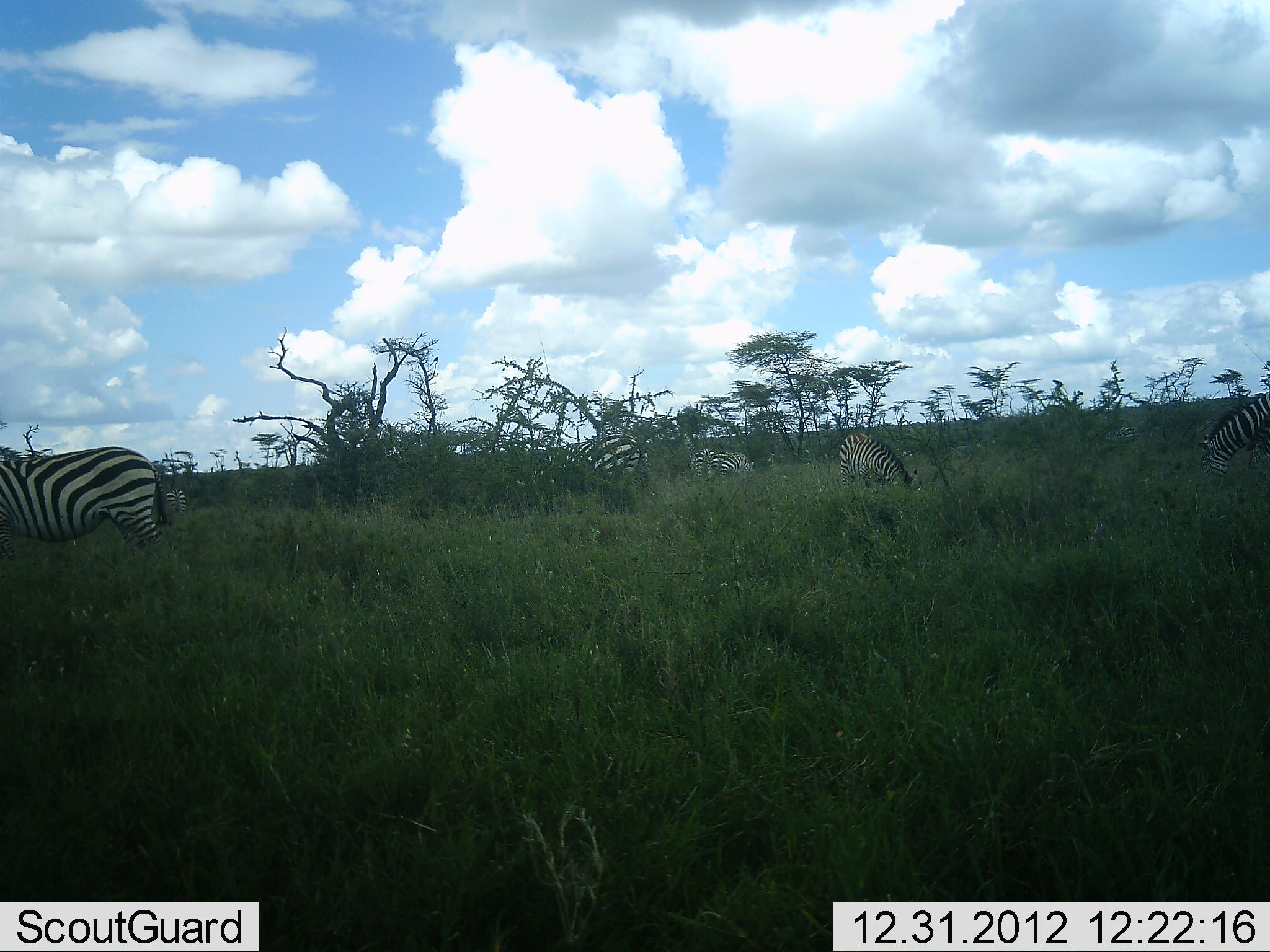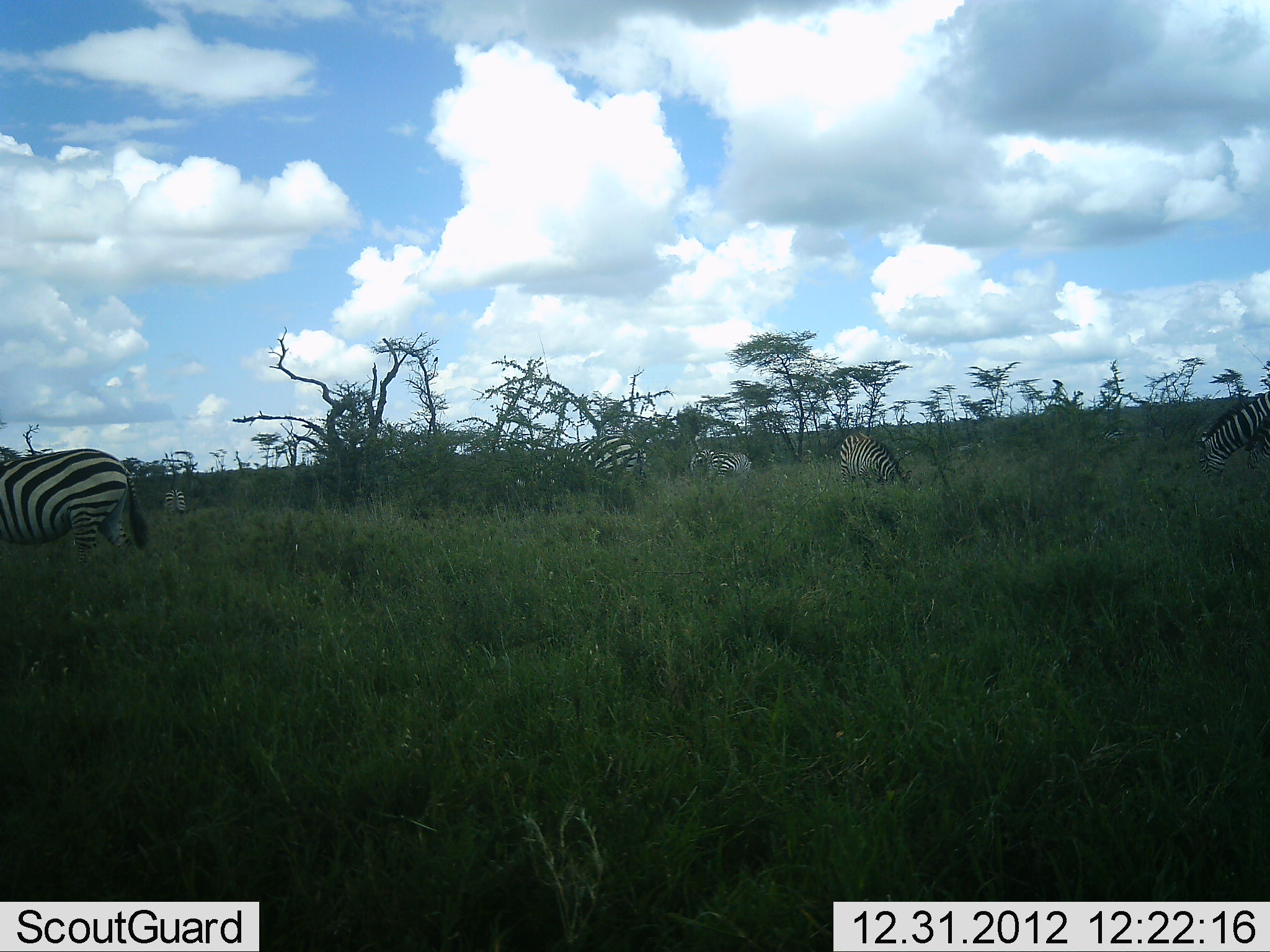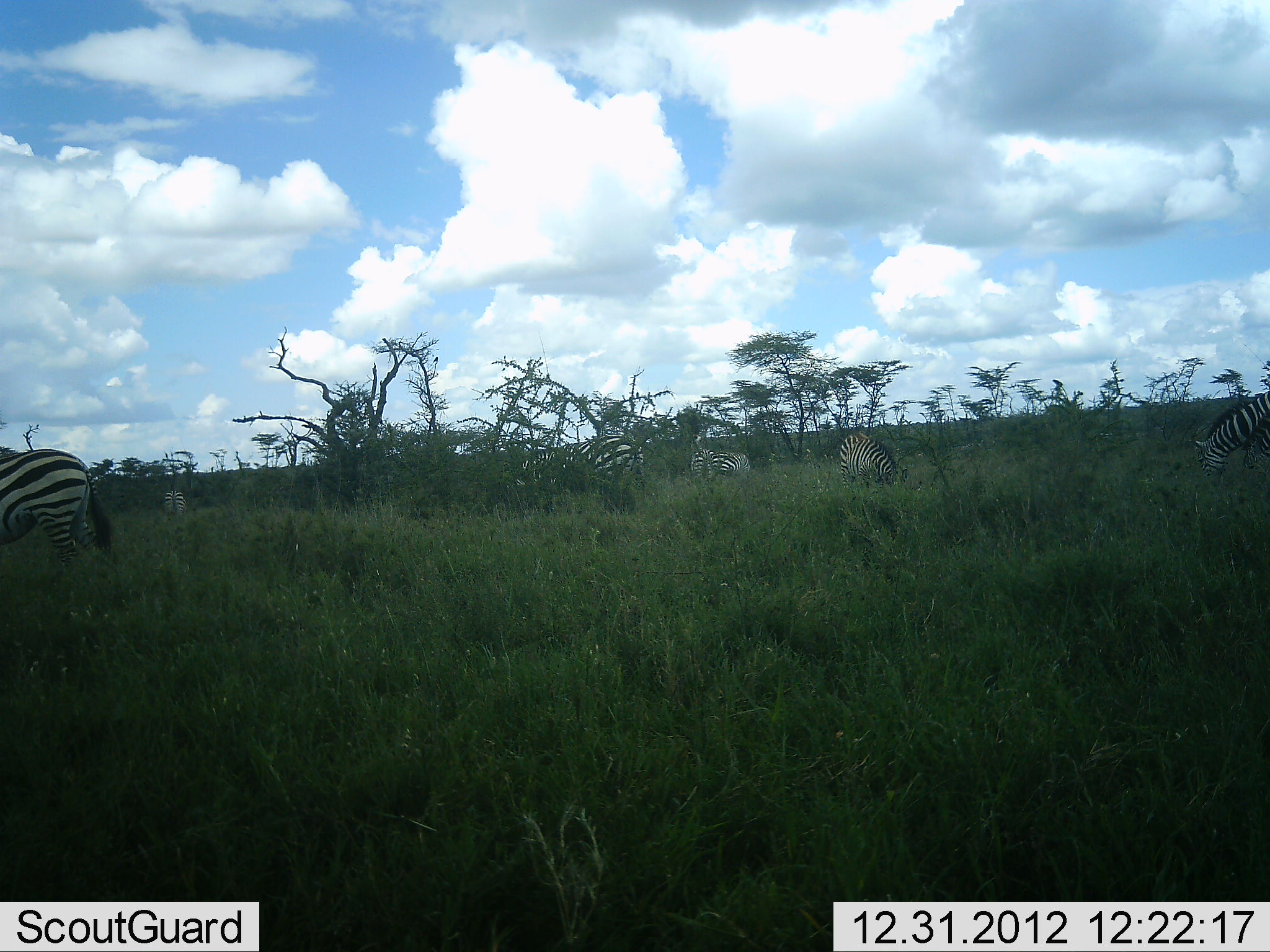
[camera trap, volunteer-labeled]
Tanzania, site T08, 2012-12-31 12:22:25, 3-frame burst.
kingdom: Animalia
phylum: Chordata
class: Mammalia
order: Perissodactyla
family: Equidae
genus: Equus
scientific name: Equus quagga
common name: plains zebra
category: zebra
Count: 6.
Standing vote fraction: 39%.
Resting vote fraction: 0%.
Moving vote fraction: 22%.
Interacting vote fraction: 0%.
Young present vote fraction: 0%.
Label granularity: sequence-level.